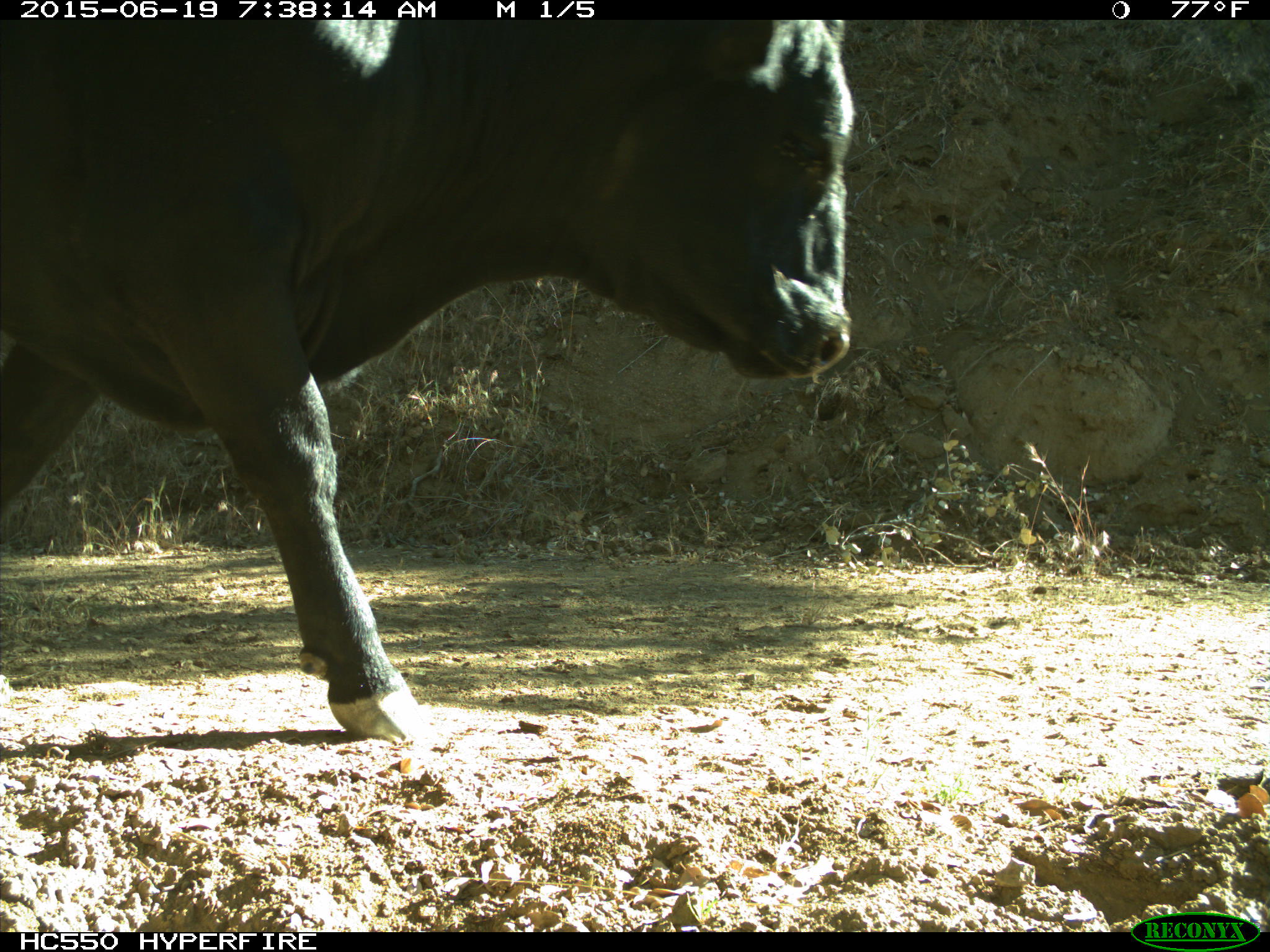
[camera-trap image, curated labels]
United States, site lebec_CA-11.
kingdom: Animalia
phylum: Chordata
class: Mammalia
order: Artiodactyla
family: Bovidae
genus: Bos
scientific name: Bos taurus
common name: domestic cow